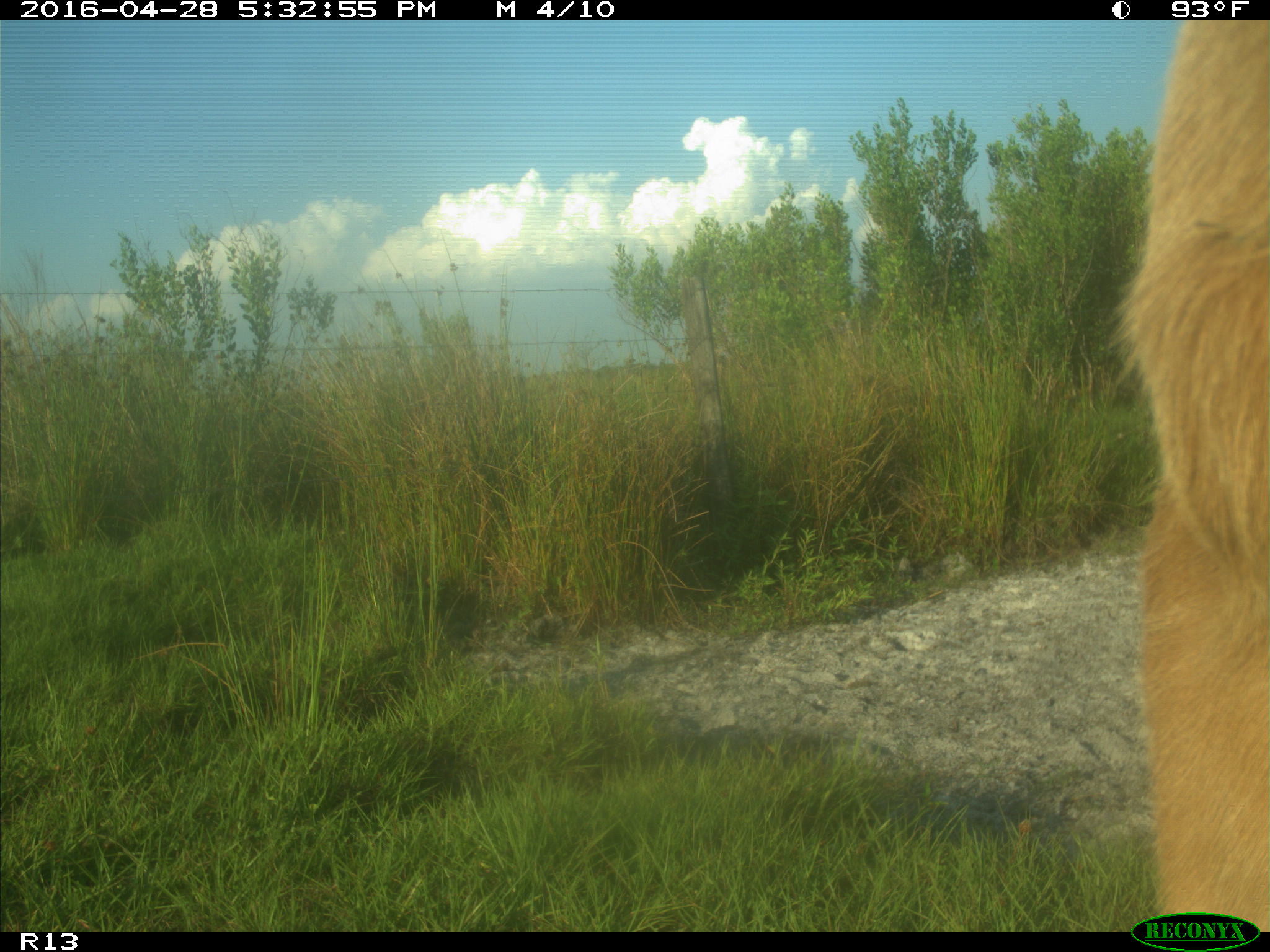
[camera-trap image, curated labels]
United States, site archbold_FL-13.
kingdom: Animalia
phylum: Chordata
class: Mammalia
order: Artiodactyla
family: Bovidae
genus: Bos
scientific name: Bos taurus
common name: domestic cow